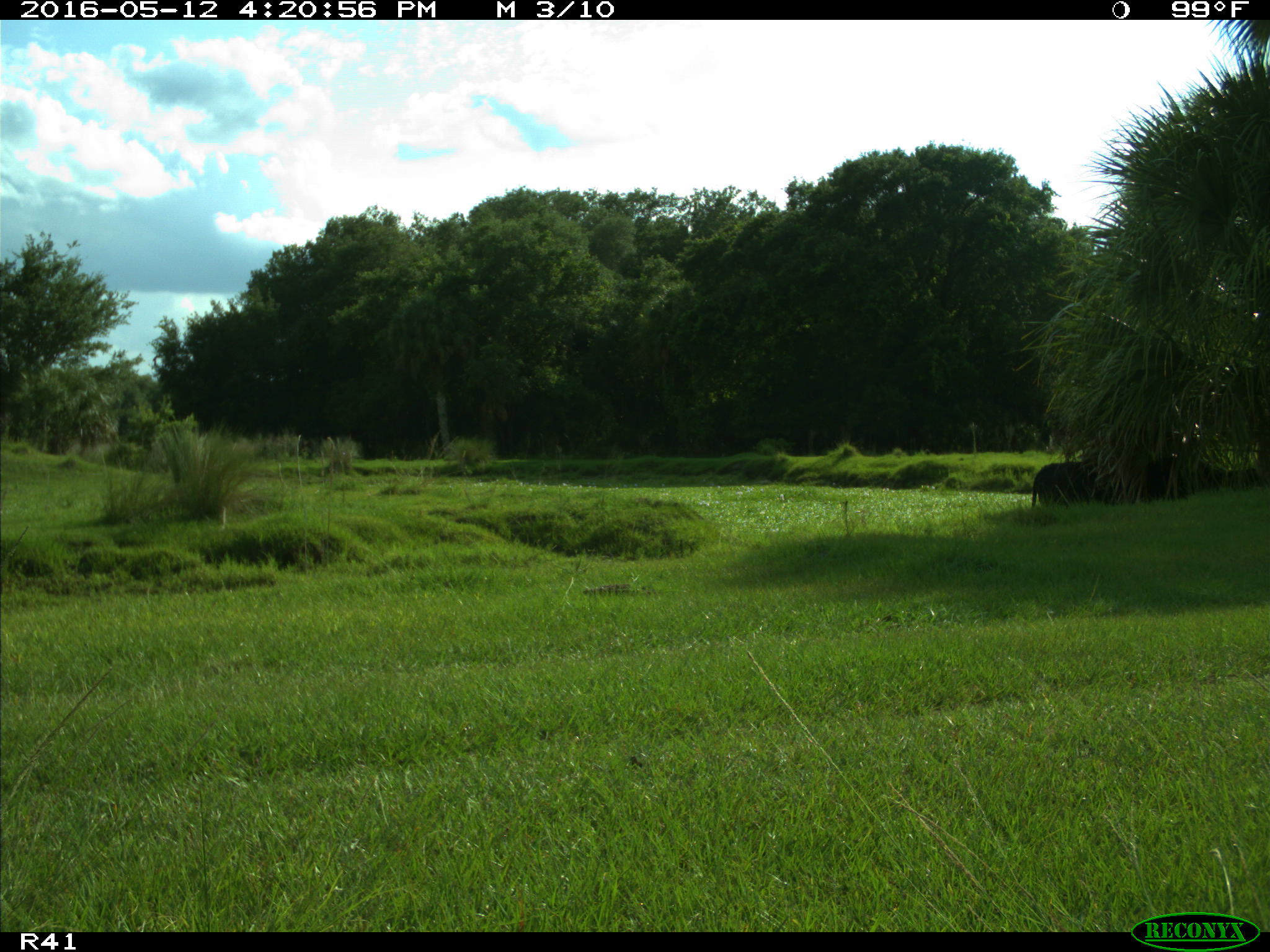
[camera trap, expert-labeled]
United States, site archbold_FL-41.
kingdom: Animalia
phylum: Chordata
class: Mammalia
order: Artiodactyla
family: Bovidae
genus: Bos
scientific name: Bos taurus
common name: domestic cow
Bos taurus (domestic cow).